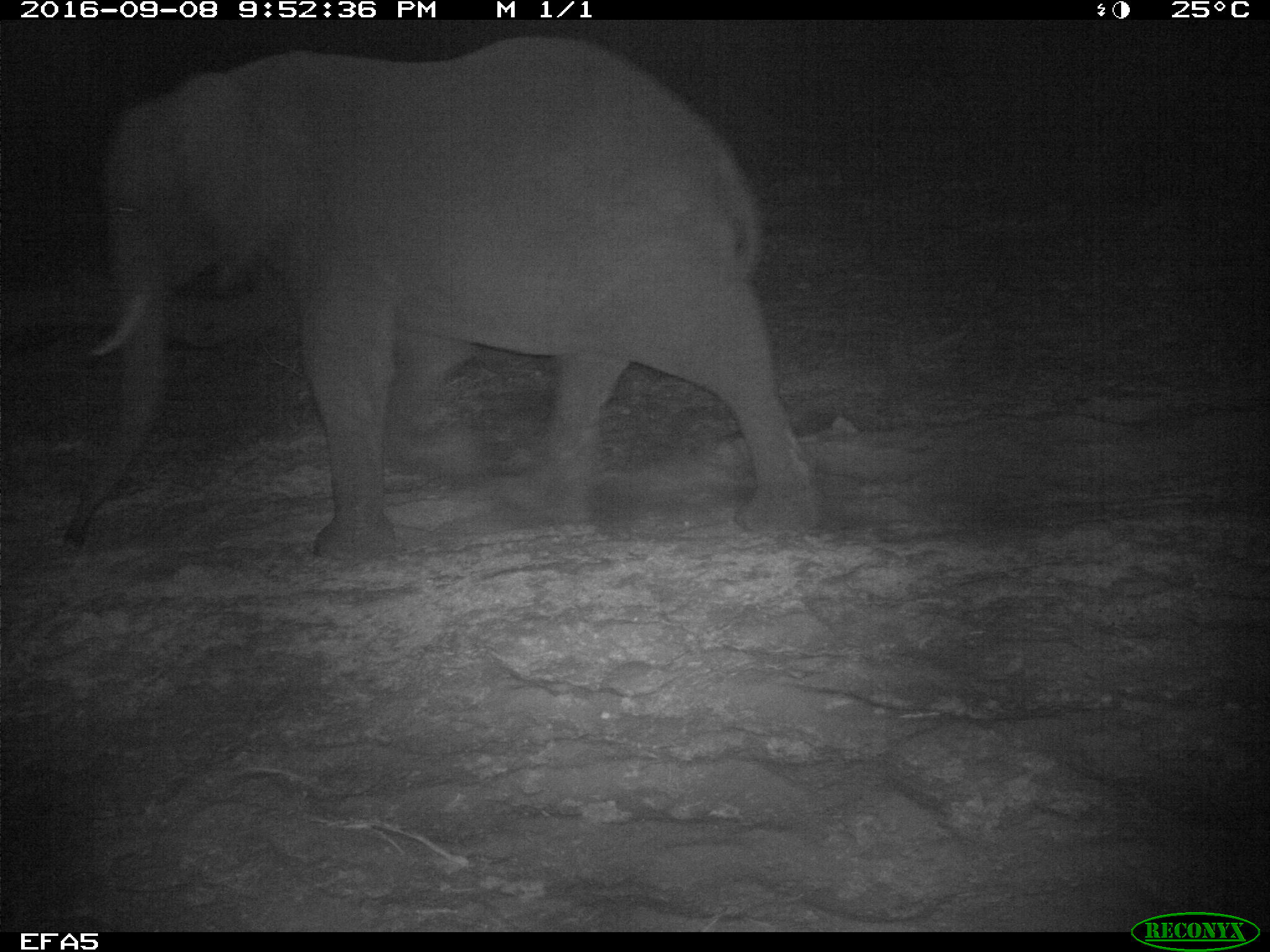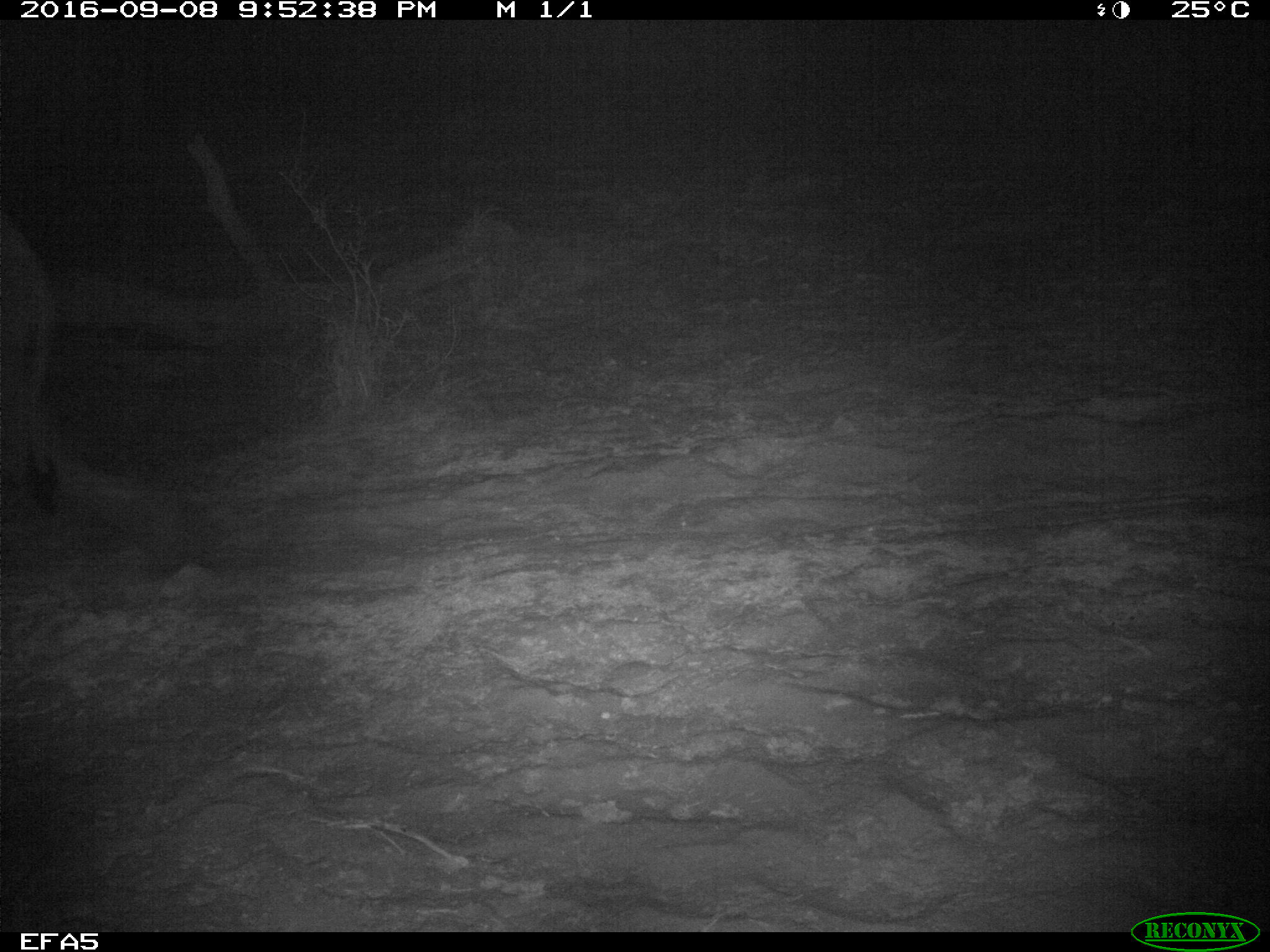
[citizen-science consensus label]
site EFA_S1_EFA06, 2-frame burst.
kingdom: Animalia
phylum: Chordata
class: Mammalia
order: Proboscidea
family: Elephantidae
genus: Loxodonta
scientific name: Loxodonta africana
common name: african bush elephant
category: elephant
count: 1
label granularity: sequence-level